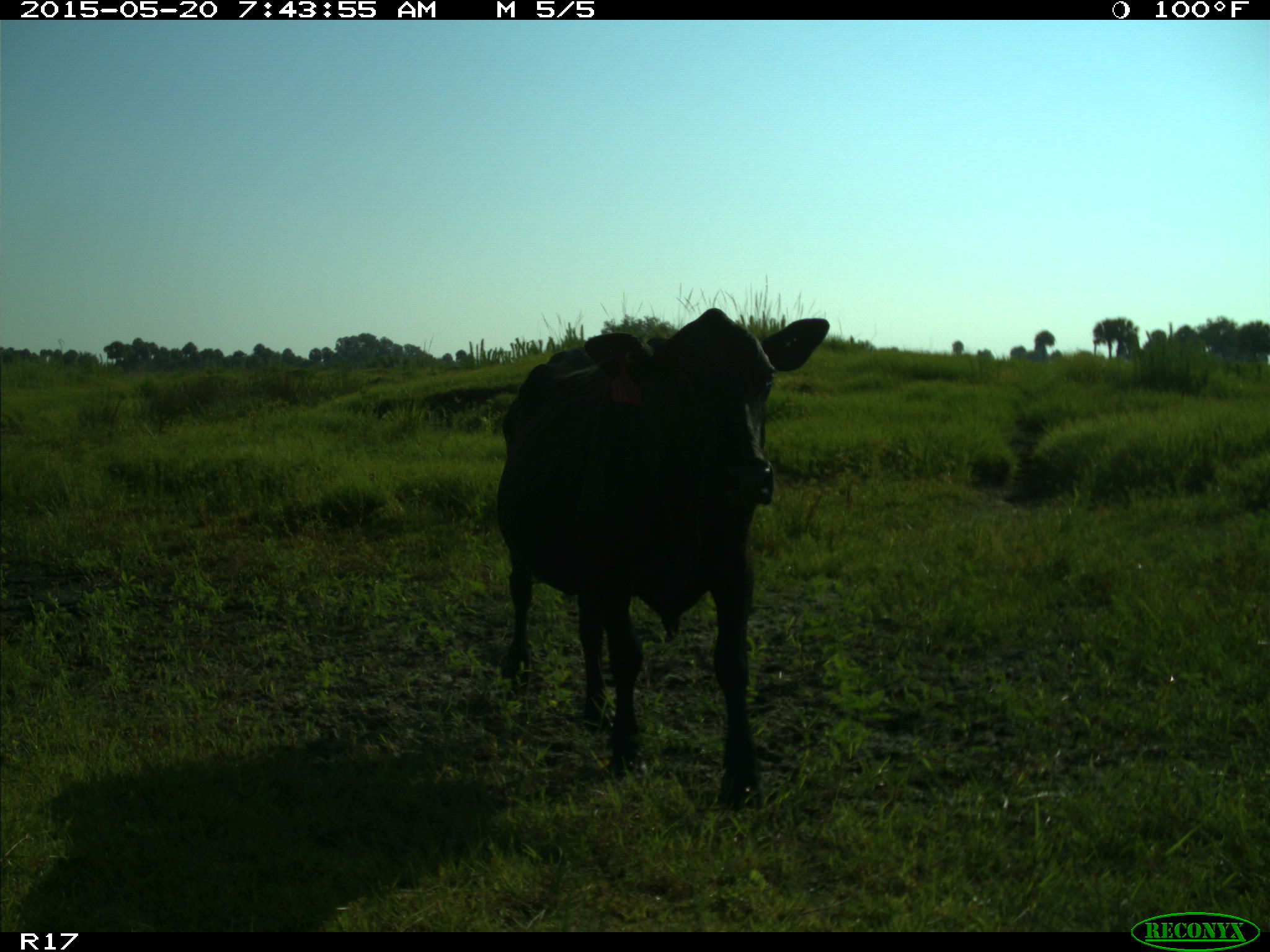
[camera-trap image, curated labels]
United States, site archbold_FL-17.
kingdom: Animalia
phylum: Chordata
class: Mammalia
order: Artiodactyla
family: Bovidae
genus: Bos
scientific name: Bos taurus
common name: domestic cow